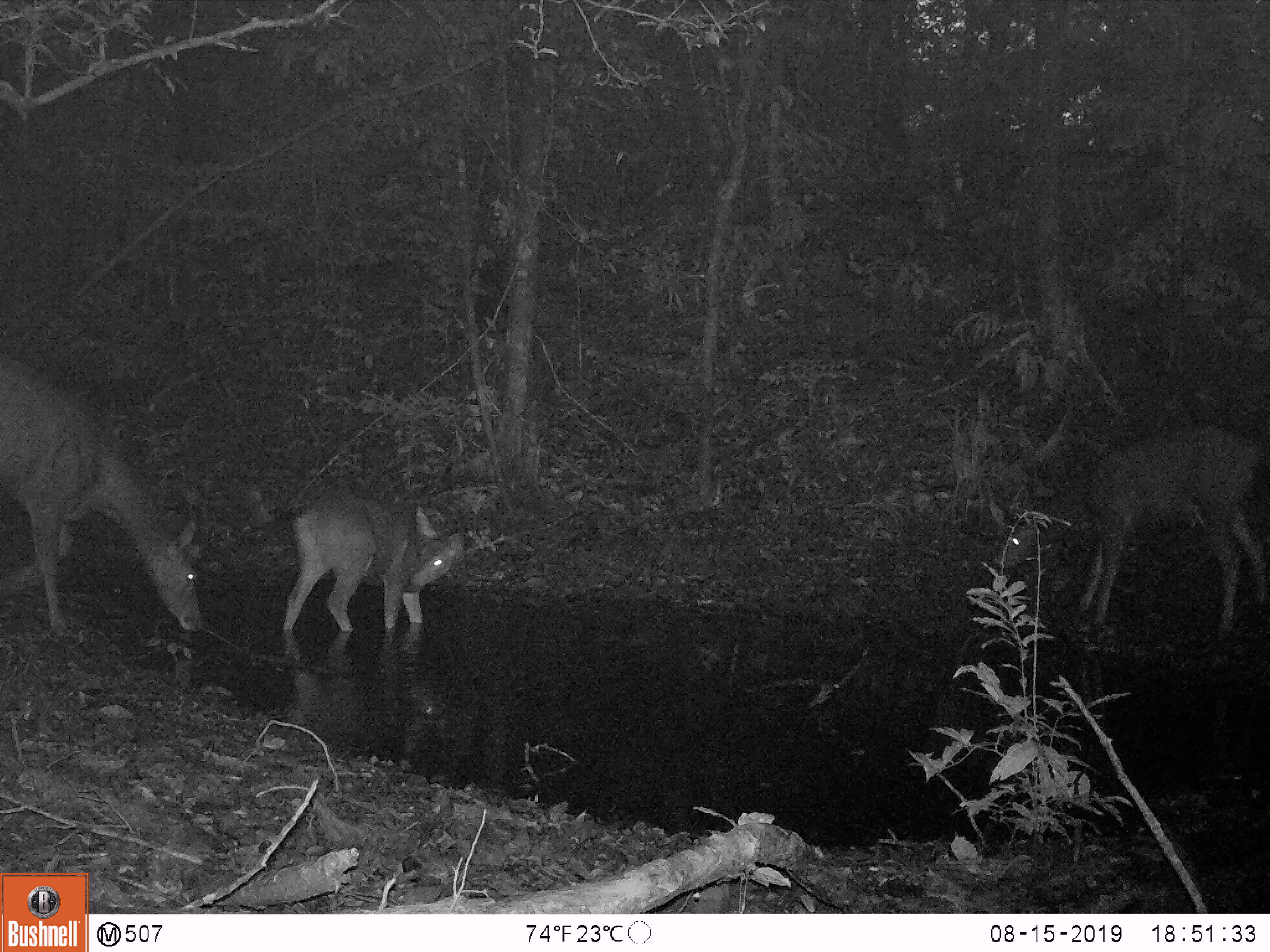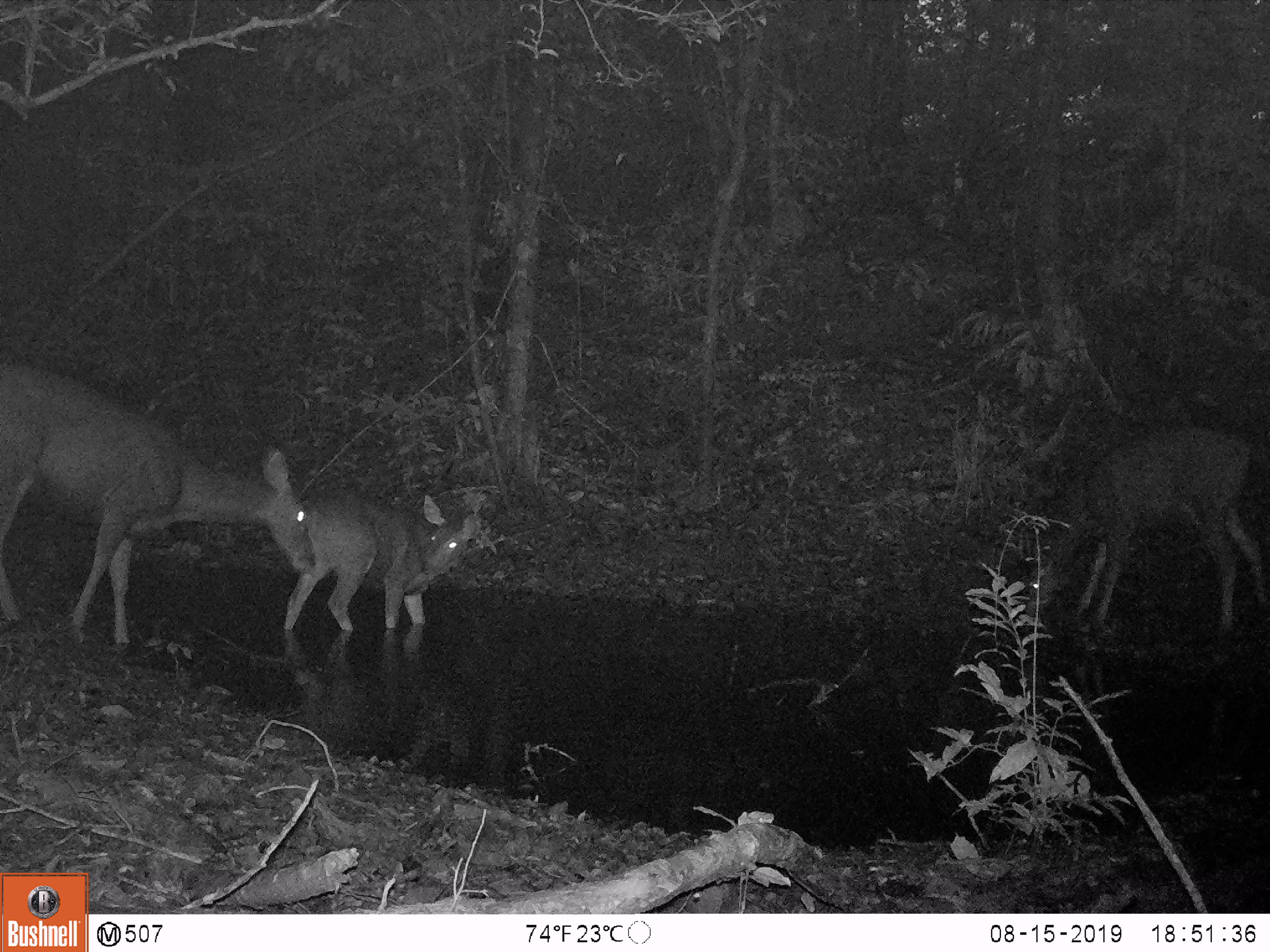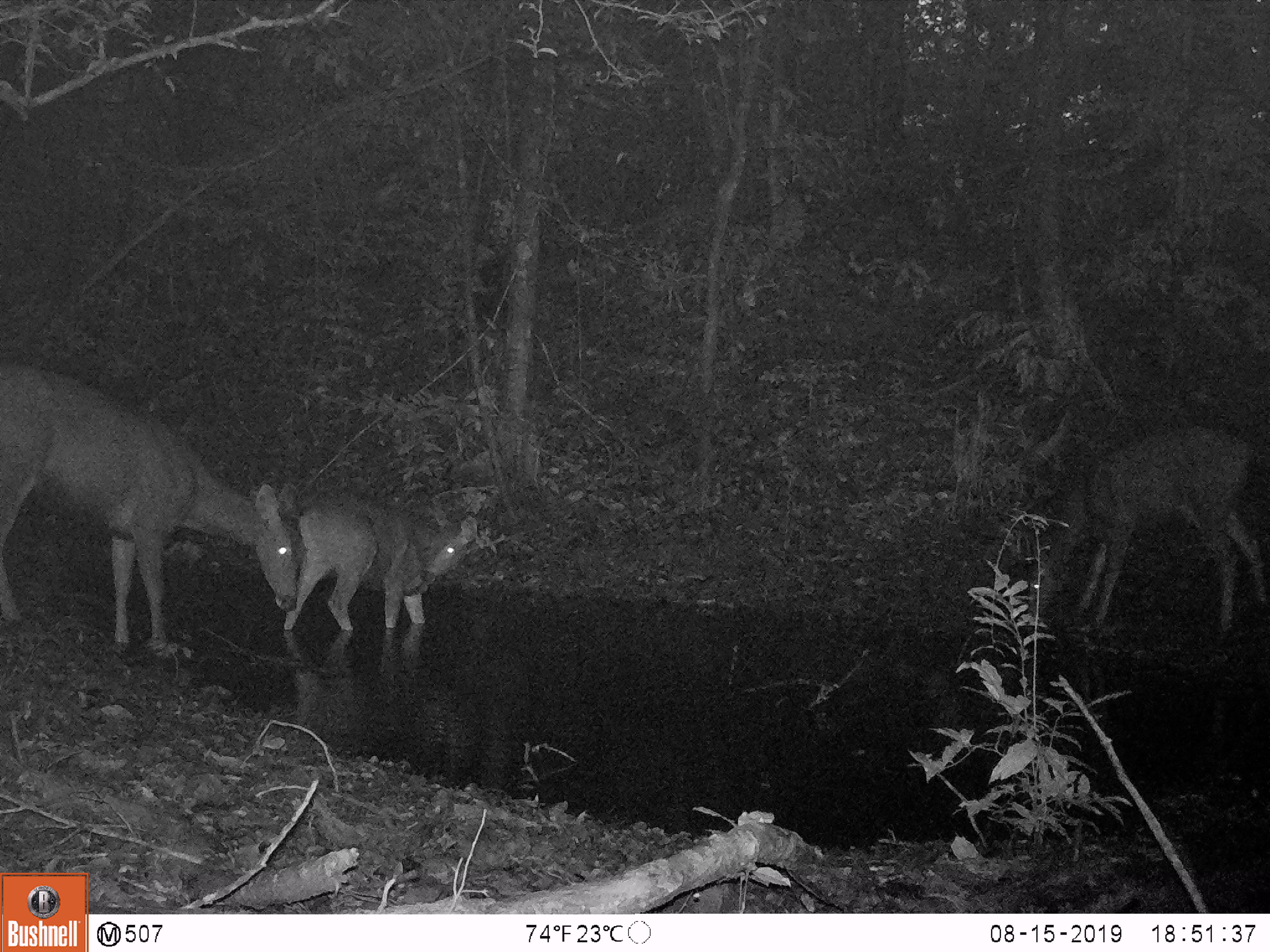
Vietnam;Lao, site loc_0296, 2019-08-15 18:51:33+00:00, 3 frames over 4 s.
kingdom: Animalia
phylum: Chordata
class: Mammalia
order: Artiodactyla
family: Cervidae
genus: Rusa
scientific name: Rusa unicolor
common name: sambar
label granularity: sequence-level